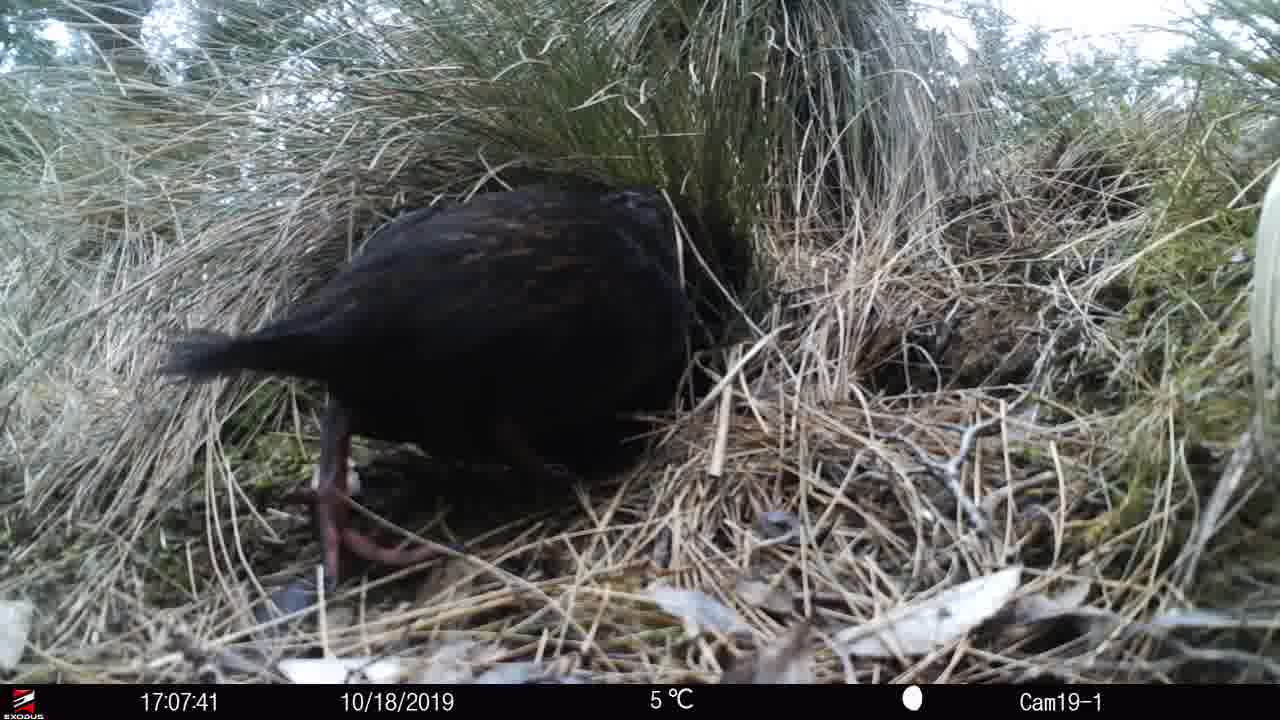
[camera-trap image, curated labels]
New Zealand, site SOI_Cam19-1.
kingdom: Animalia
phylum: Chordata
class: Aves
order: Gruiformes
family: Rallidae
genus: Gallirallus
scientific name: Gallirallus australis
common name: weka